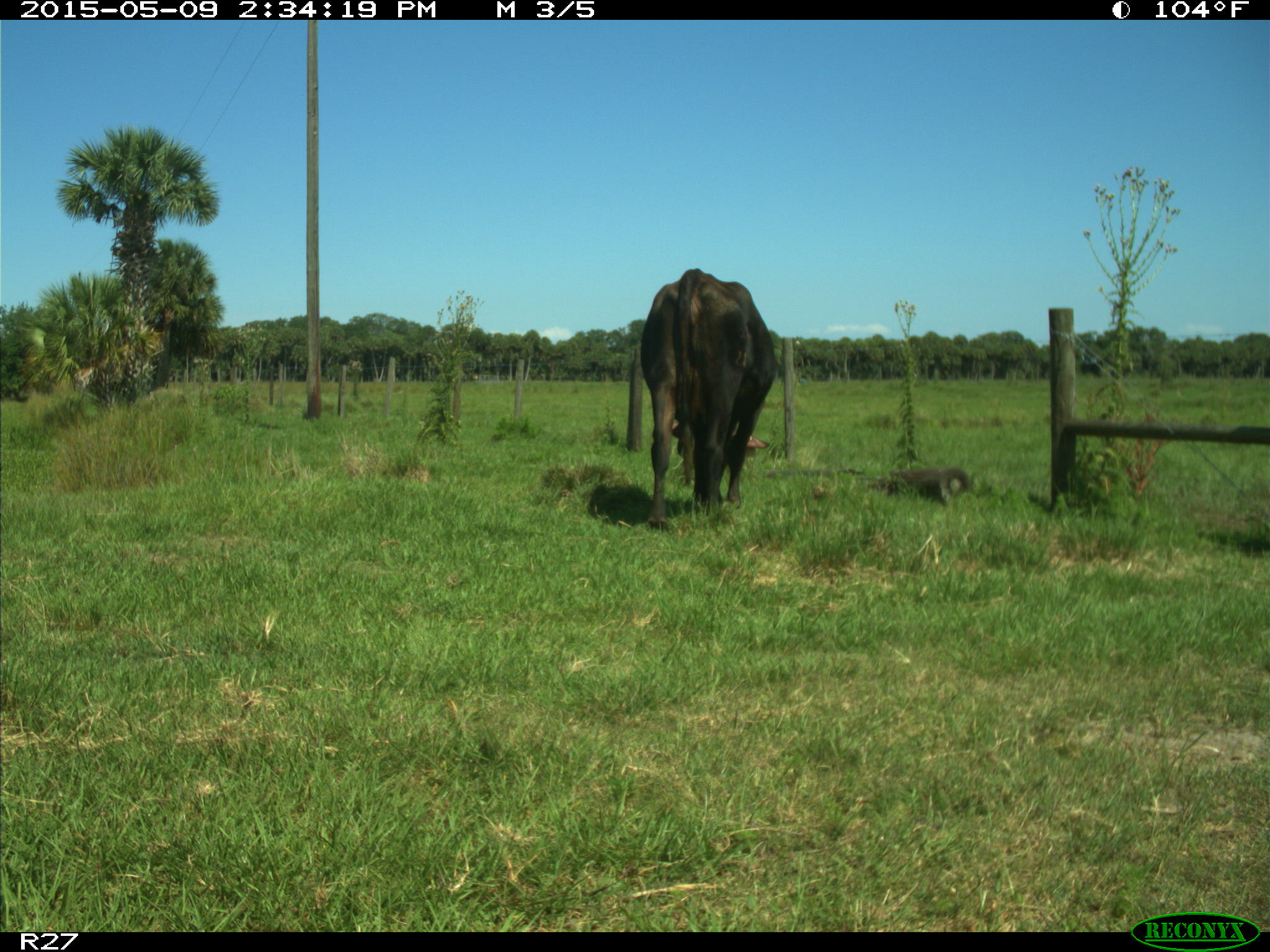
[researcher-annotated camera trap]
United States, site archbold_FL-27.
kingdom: Animalia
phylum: Chordata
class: Mammalia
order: Artiodactyla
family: Bovidae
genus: Bos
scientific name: Bos taurus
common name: domestic cow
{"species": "Bos taurus (domestic cow)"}